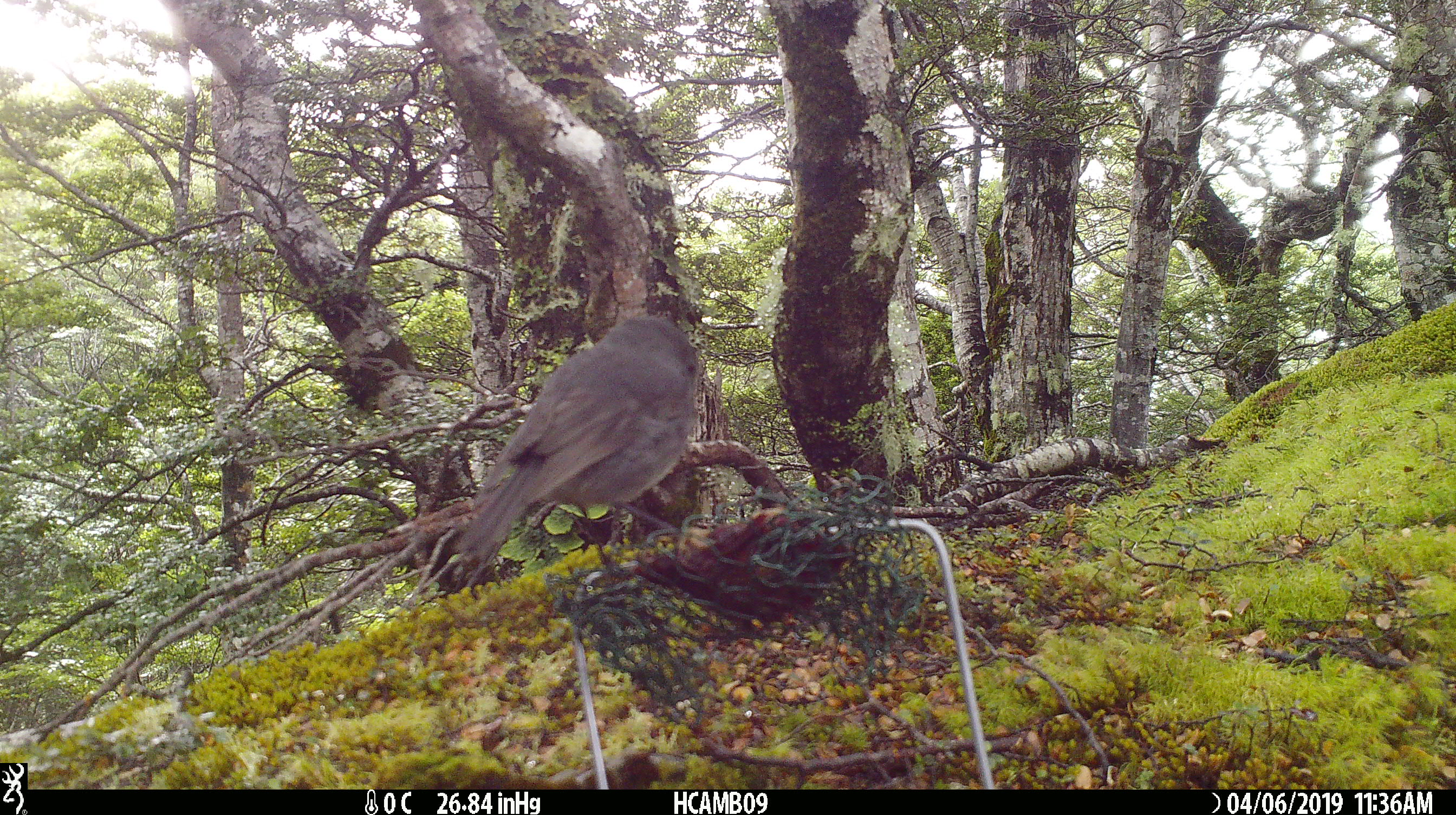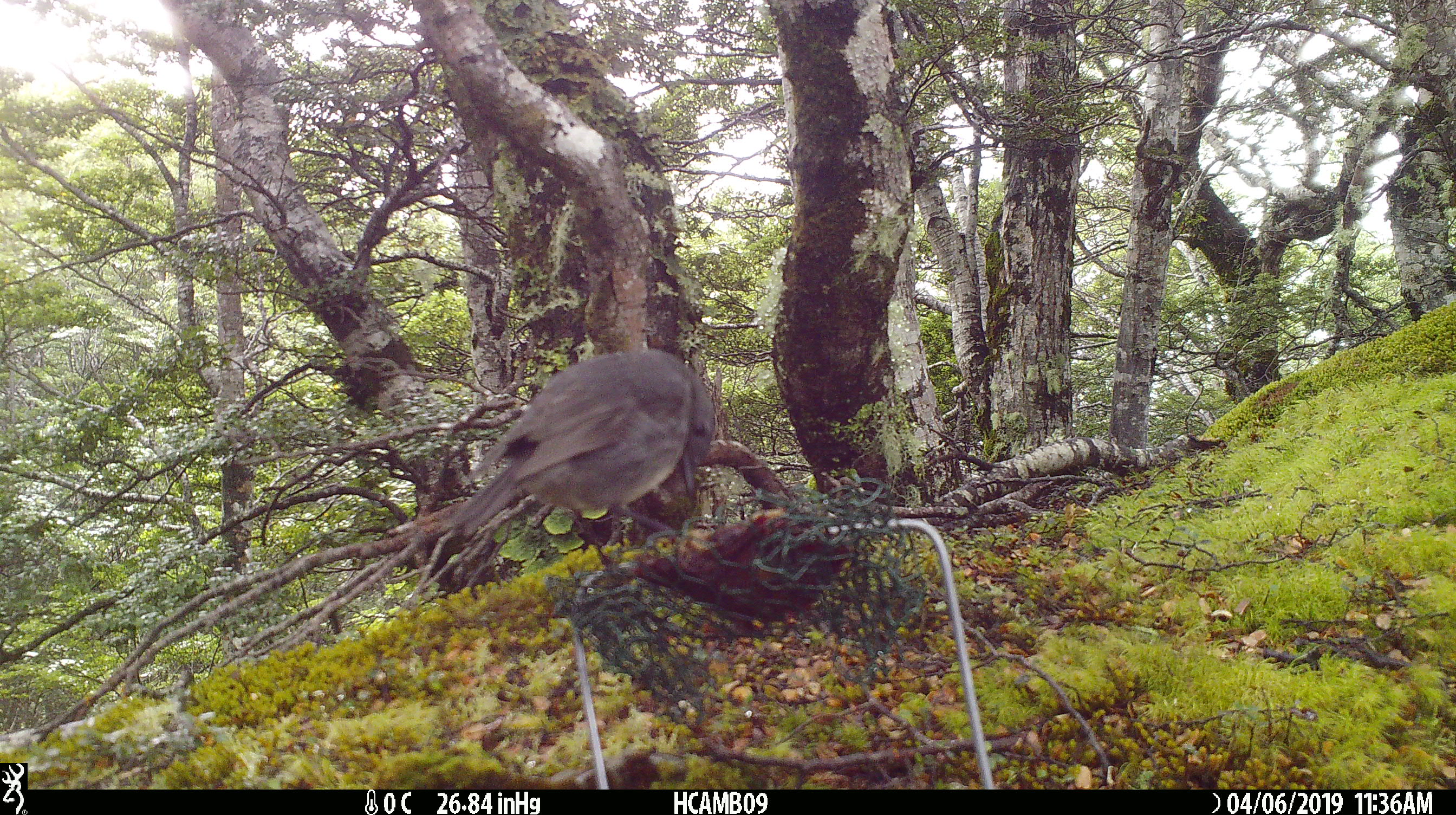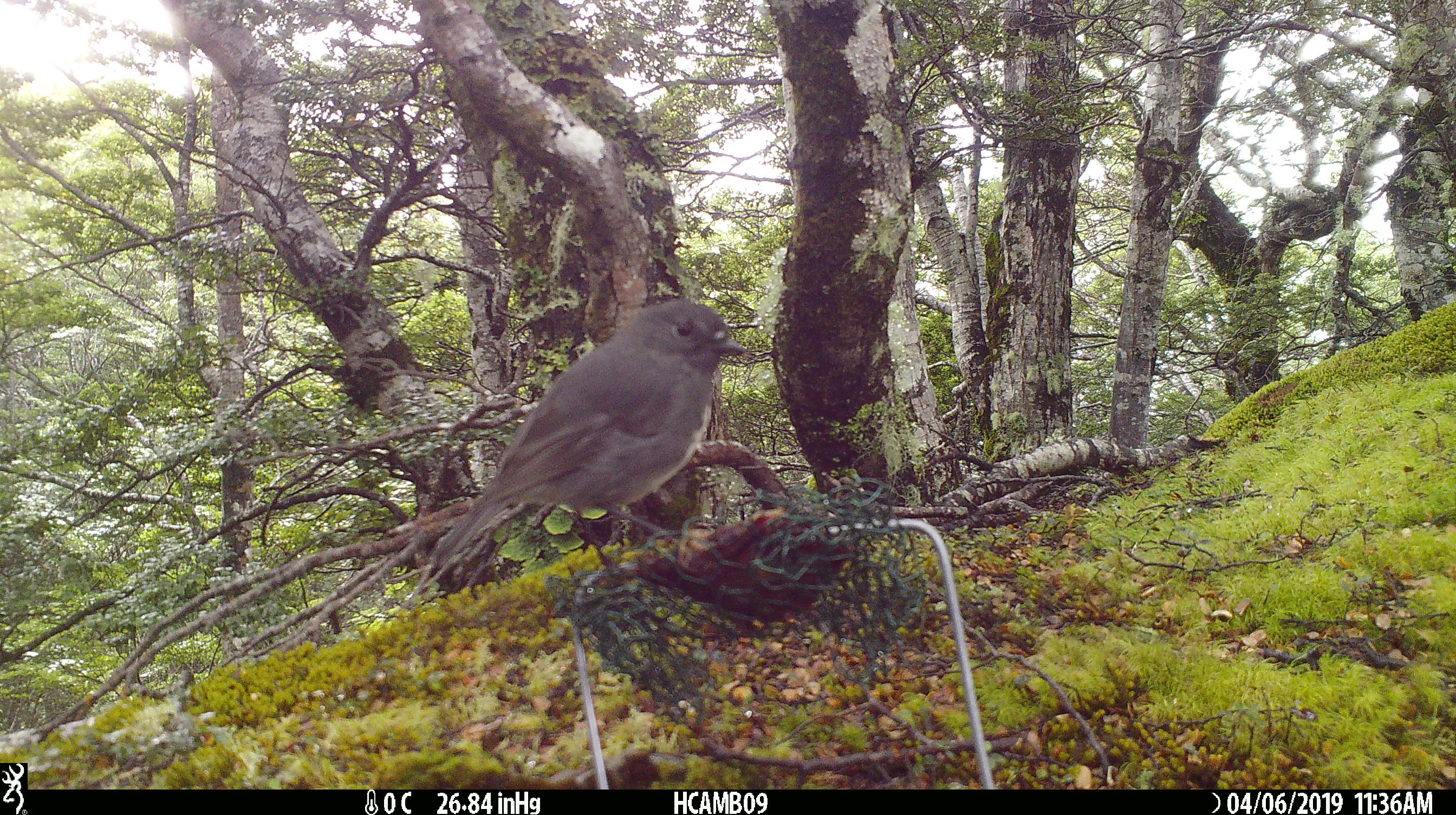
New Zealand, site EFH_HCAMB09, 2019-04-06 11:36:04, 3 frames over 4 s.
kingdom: Animalia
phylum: Chordata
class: Aves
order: Passeriformes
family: Petroicidae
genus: Petroica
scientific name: Petroica australis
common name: new zealand robin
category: robin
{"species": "robin (new zealand robin) (Petroica australis)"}